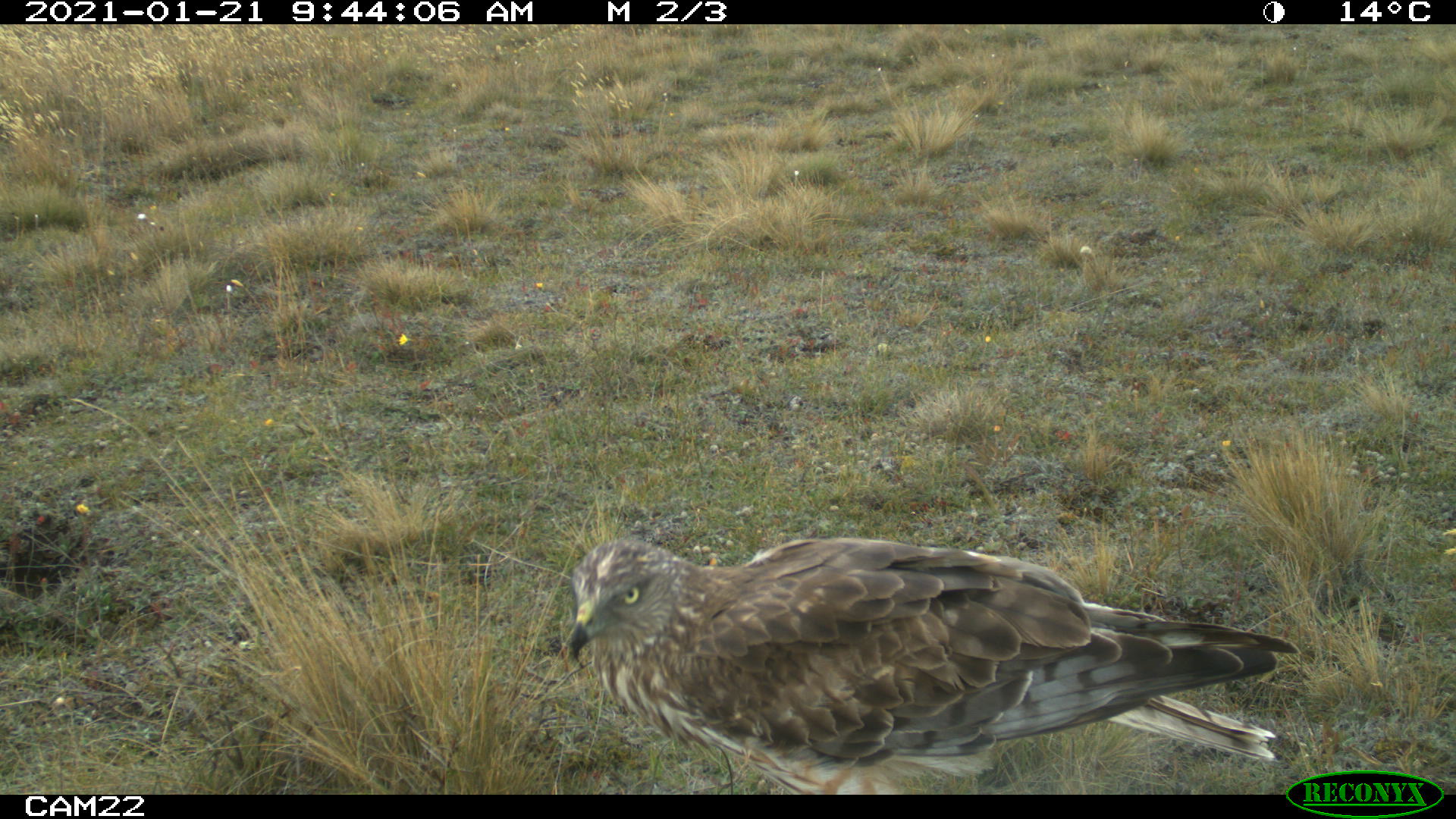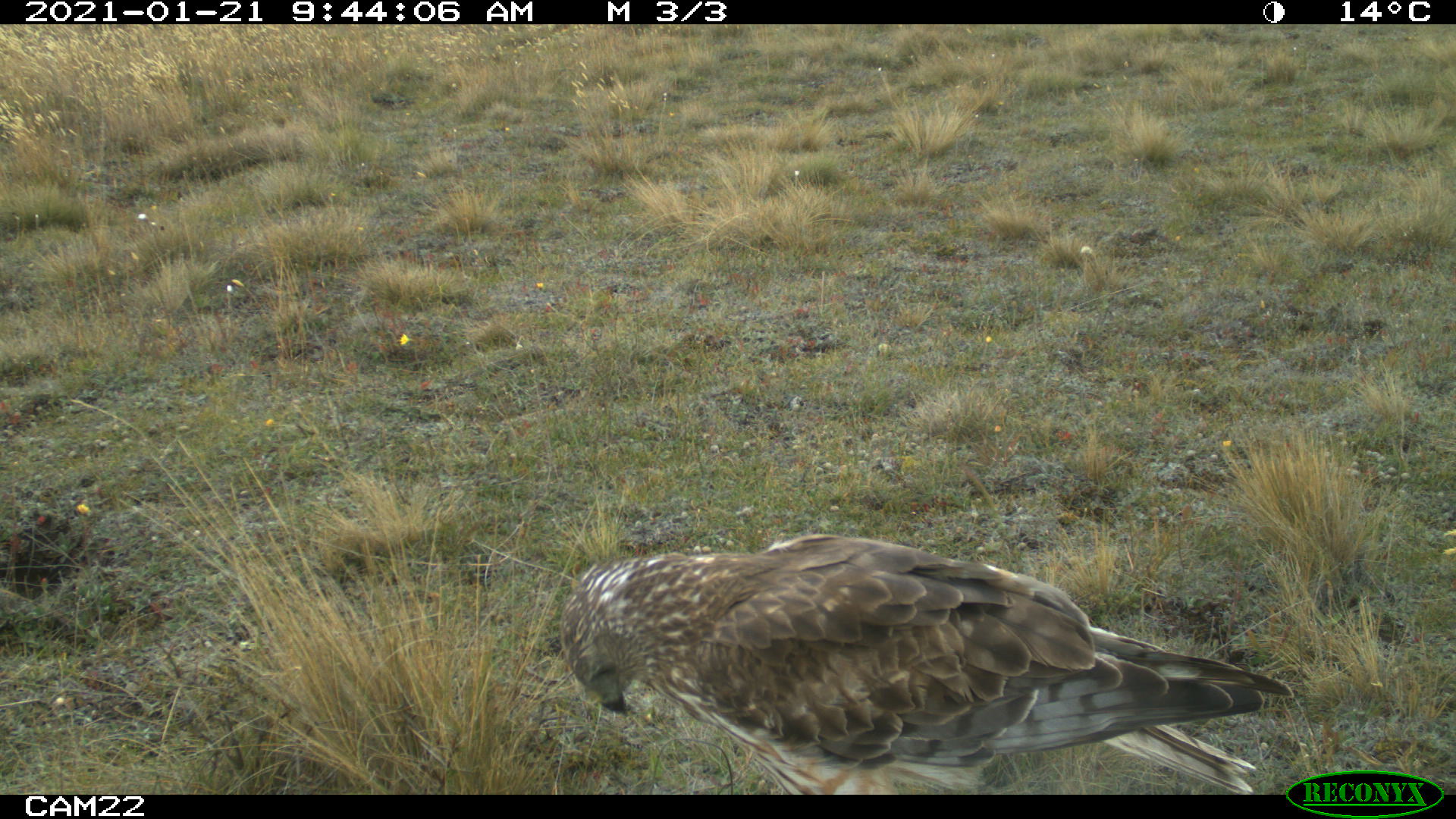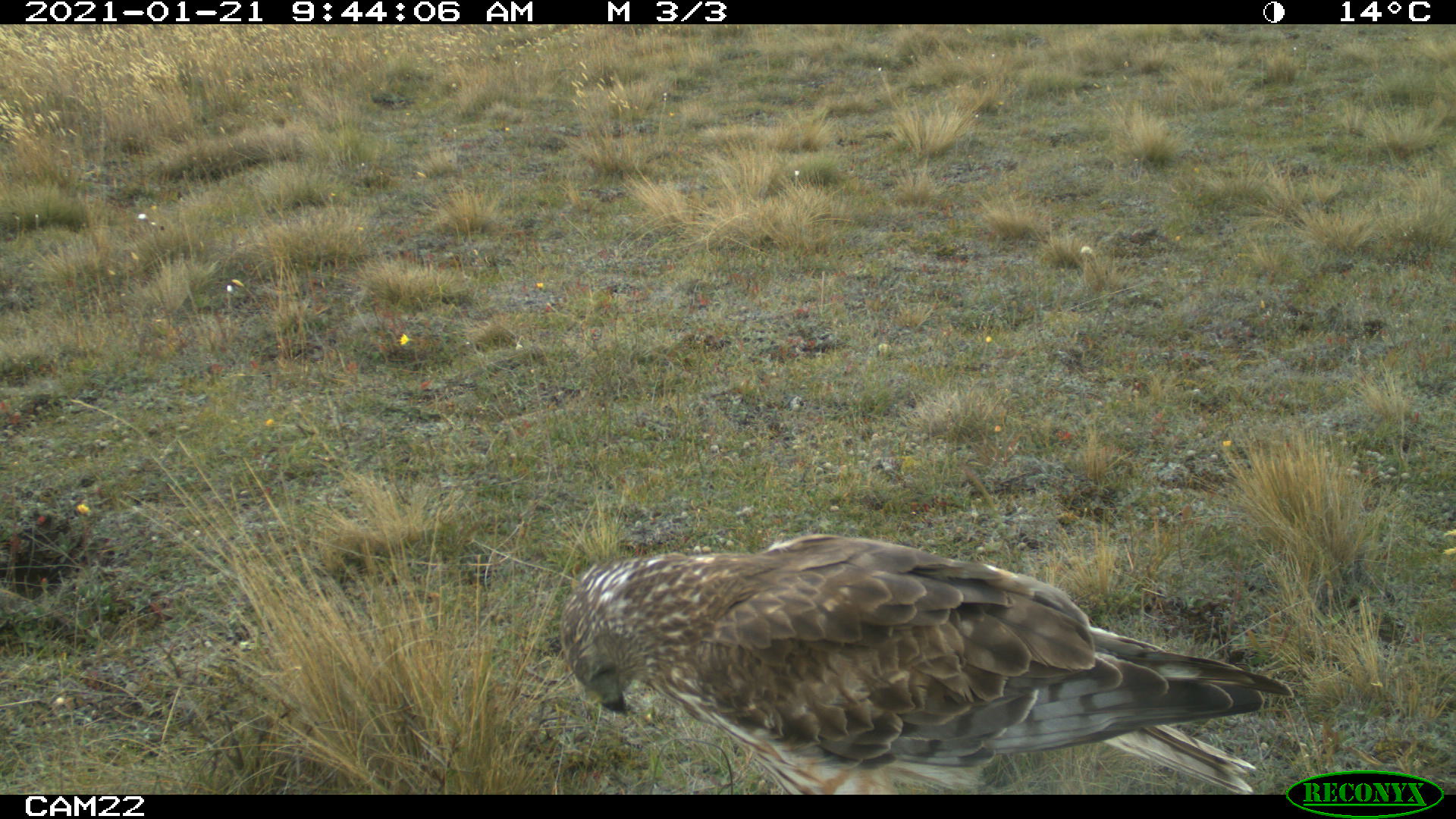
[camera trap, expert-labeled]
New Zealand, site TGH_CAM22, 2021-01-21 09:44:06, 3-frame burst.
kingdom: Animalia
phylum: Chordata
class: Aves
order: Accipitriformes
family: Accipitridae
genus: Circus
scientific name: Circus approximans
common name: swamp harrier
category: harrier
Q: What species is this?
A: Harrier (swamp harrier) (Circus approximans).